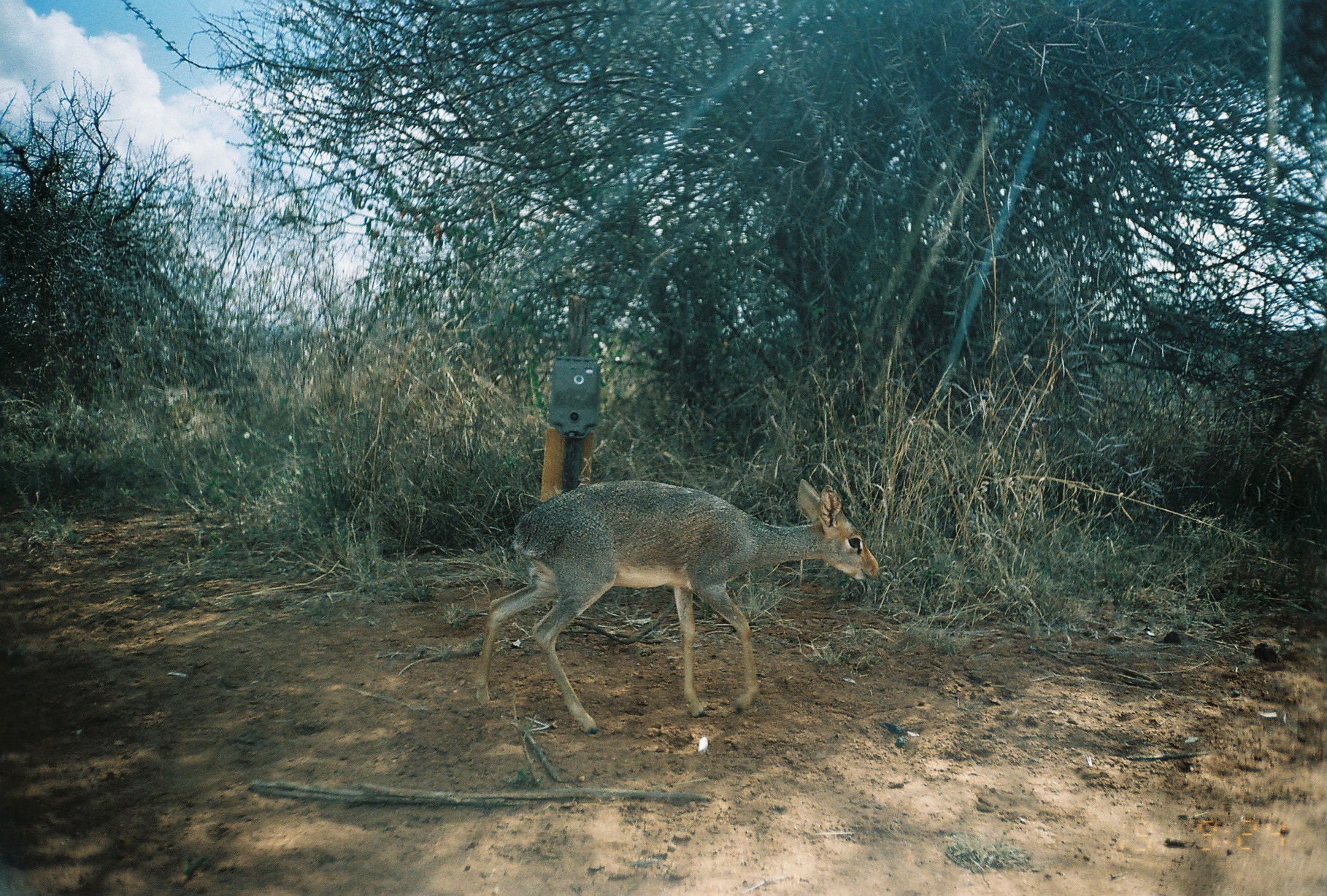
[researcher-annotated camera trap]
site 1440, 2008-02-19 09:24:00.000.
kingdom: Animalia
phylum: Chordata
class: Mammalia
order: Artiodactyla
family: Bovidae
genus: Madoqua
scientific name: Madoqua guentheri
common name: günther's dik-dik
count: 1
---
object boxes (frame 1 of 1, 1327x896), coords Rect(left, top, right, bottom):
madoqua guentheri: Rect(470, 476, 881, 735)